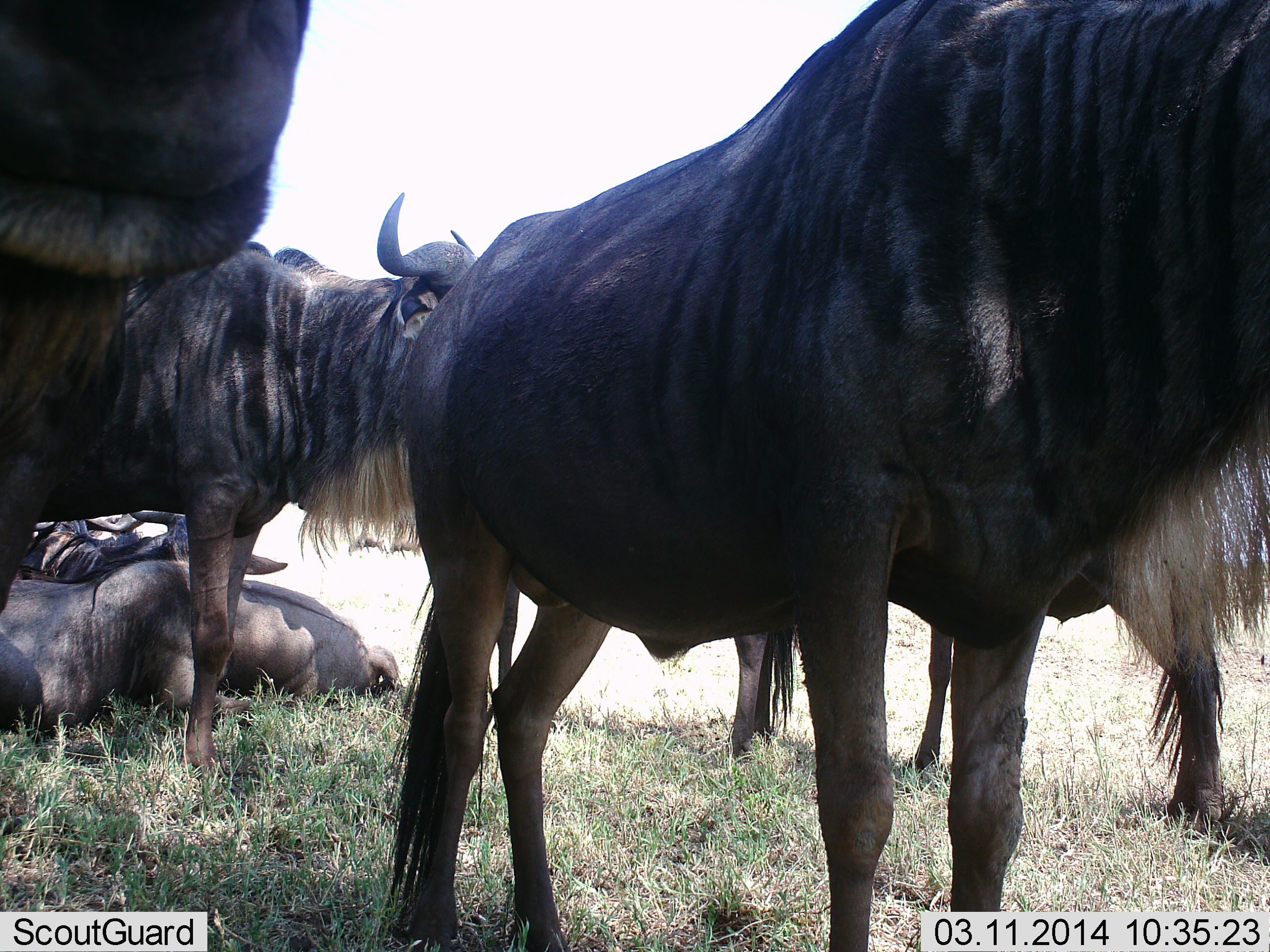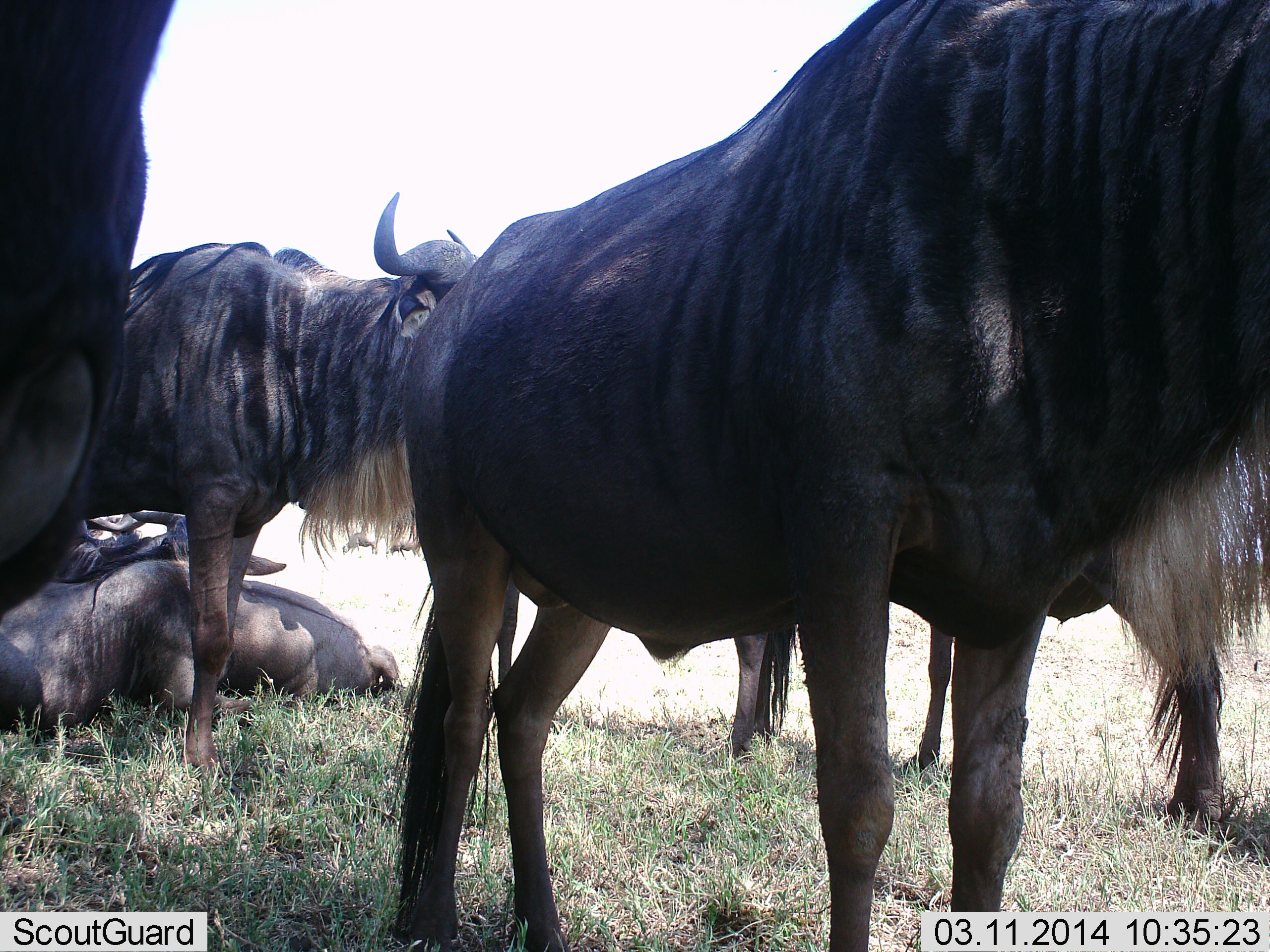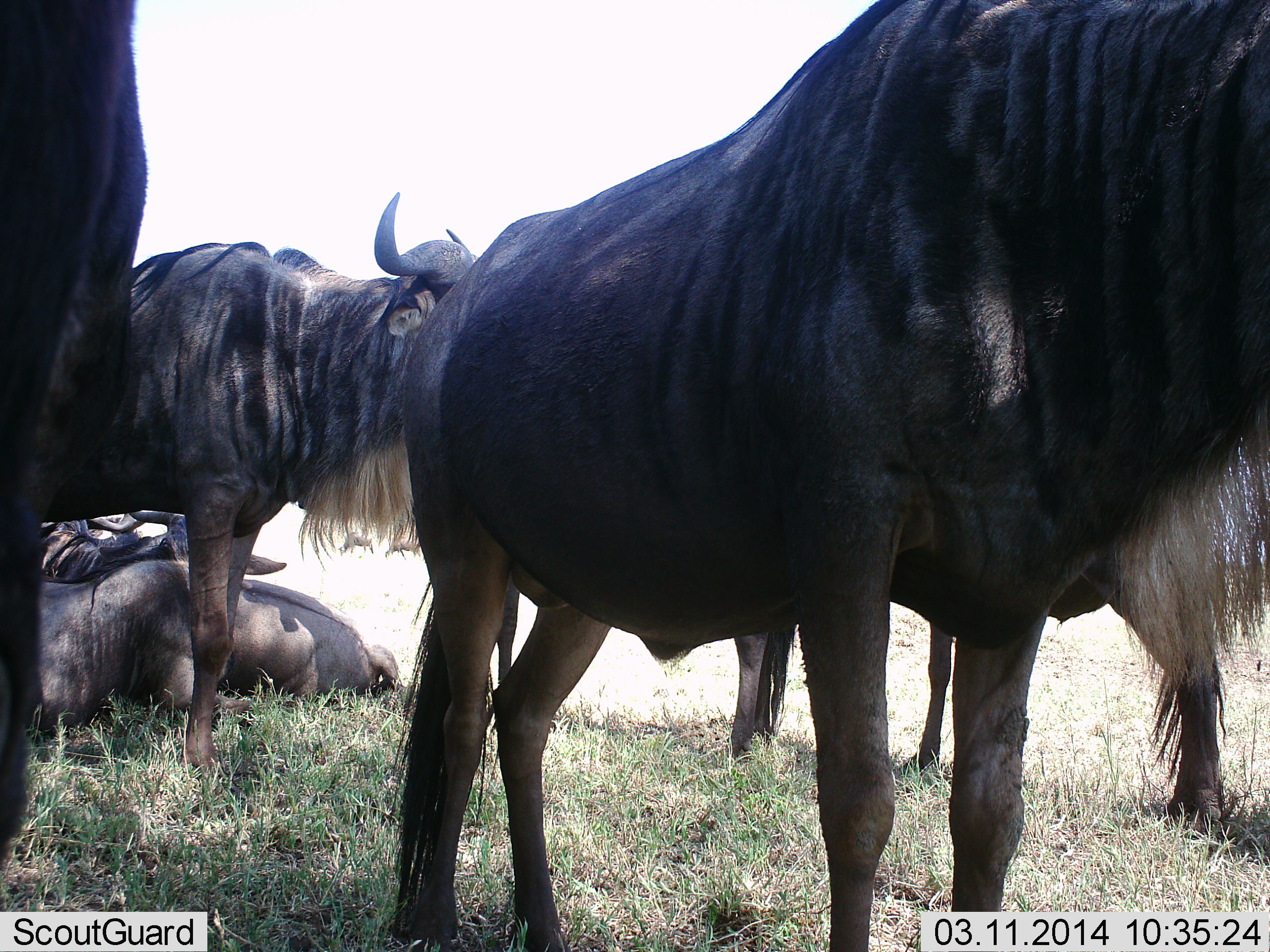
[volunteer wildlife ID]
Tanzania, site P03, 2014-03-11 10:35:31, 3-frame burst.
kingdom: Animalia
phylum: Chordata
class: Mammalia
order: Artiodactyla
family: Bovidae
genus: Connochaetes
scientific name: Connochaetes taurinus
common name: blue wildebeest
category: wildebeest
Wildebeest (blue wildebeest) (Connochaetes taurinus), count 8. Behavior (volunteer vote fractions): standing 100%, resting 100%, moving 0%, interacting 0%. Young present (vote fraction): 0%. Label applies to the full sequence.